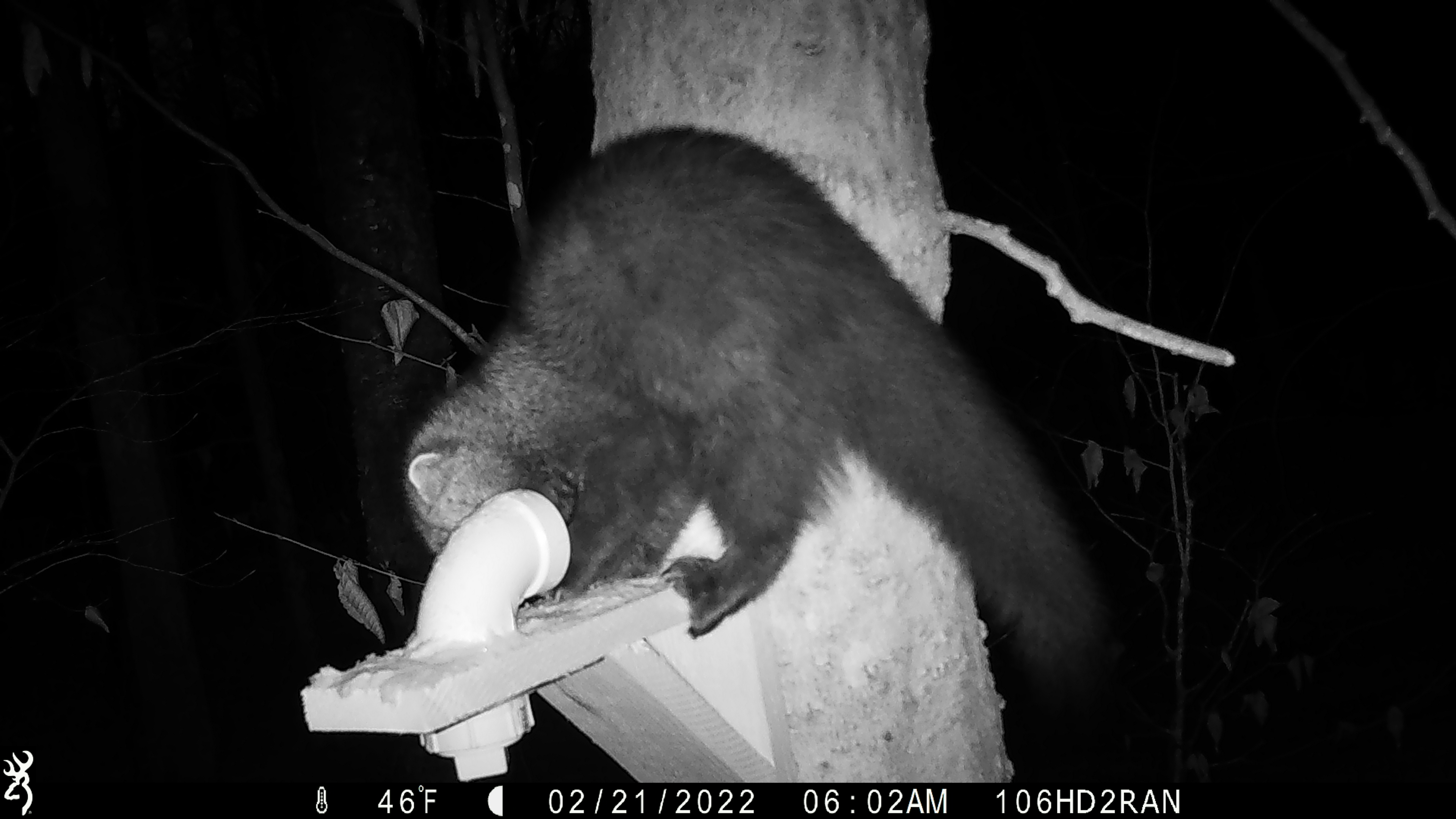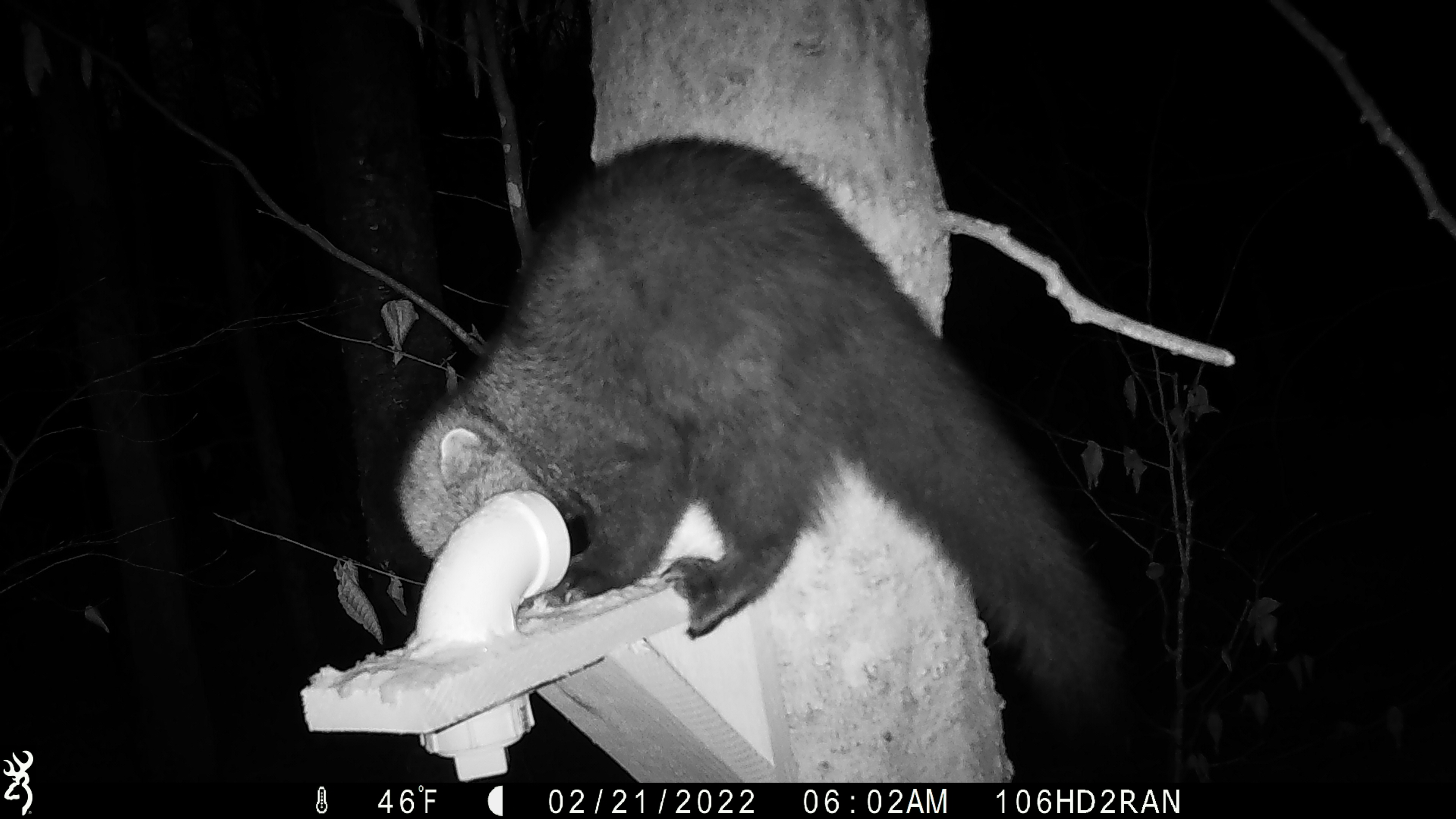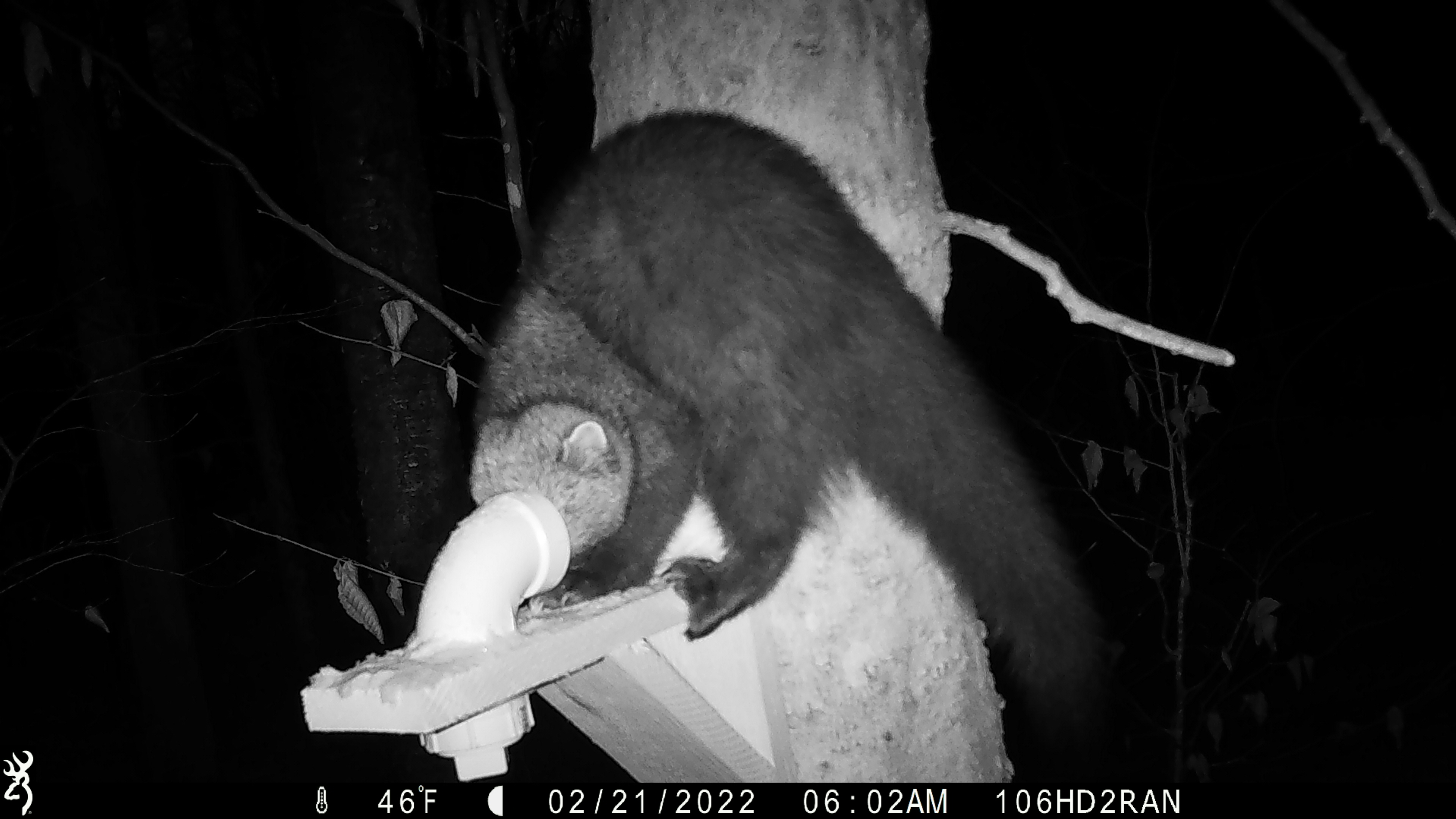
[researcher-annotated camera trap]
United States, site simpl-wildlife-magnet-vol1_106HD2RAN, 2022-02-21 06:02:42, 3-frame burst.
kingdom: Animalia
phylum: Chordata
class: Mammalia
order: Carnivora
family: Mustelidae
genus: Pekania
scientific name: Pekania pennanti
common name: fisher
Fisher (Pekania pennanti).